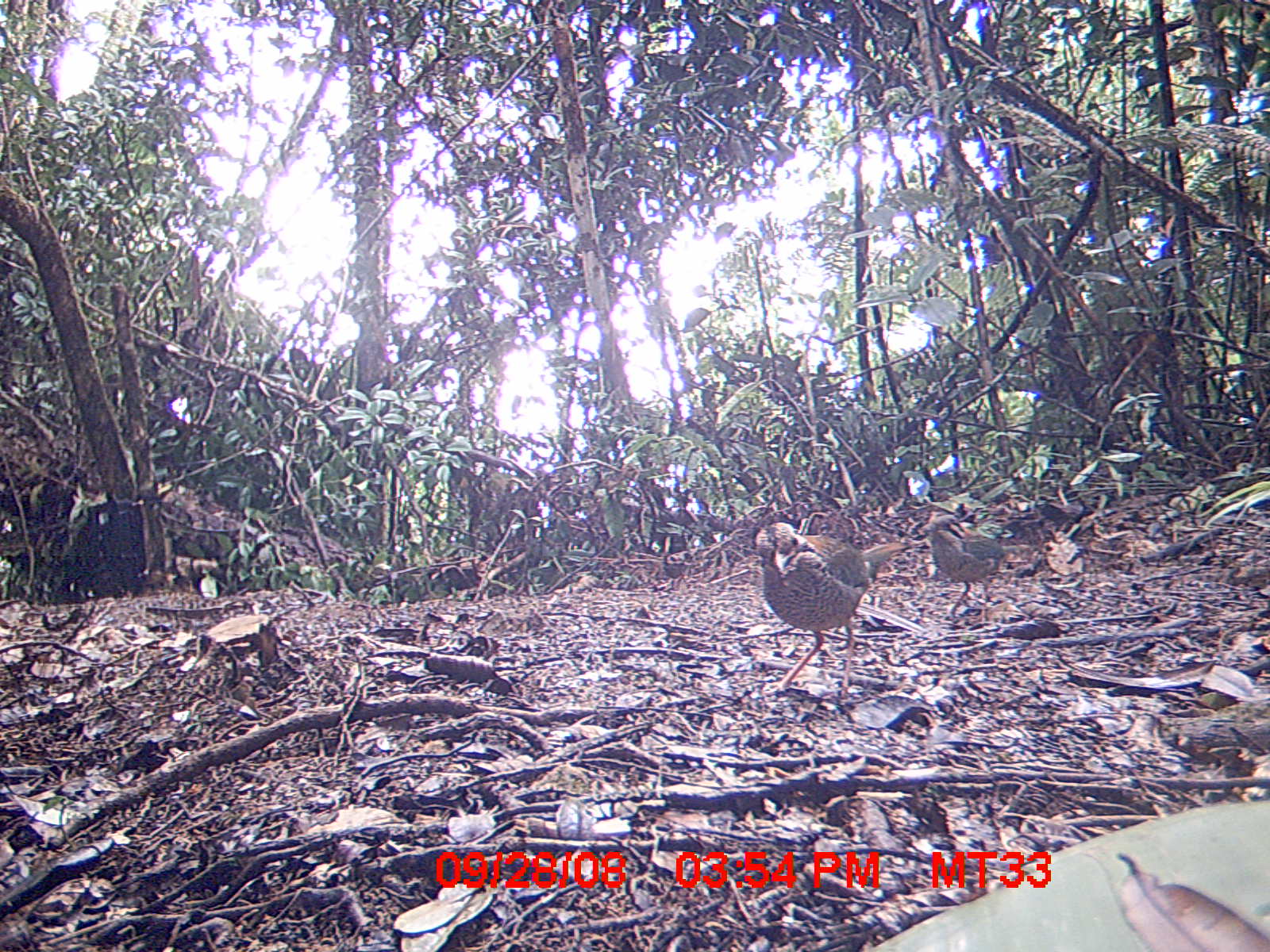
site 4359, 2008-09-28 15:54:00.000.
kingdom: Animalia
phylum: Chordata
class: Aves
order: Coraciiformes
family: Brachypteraciidae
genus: Brachypteracias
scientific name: Brachypteracias squamiger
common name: scaly ground-roller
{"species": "Brachypteracias squamiger (scaly ground-roller)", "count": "2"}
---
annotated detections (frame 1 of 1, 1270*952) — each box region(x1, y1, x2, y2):
brachypteracias squamiger: region(751, 520, 909, 700); region(925, 514, 1007, 621)